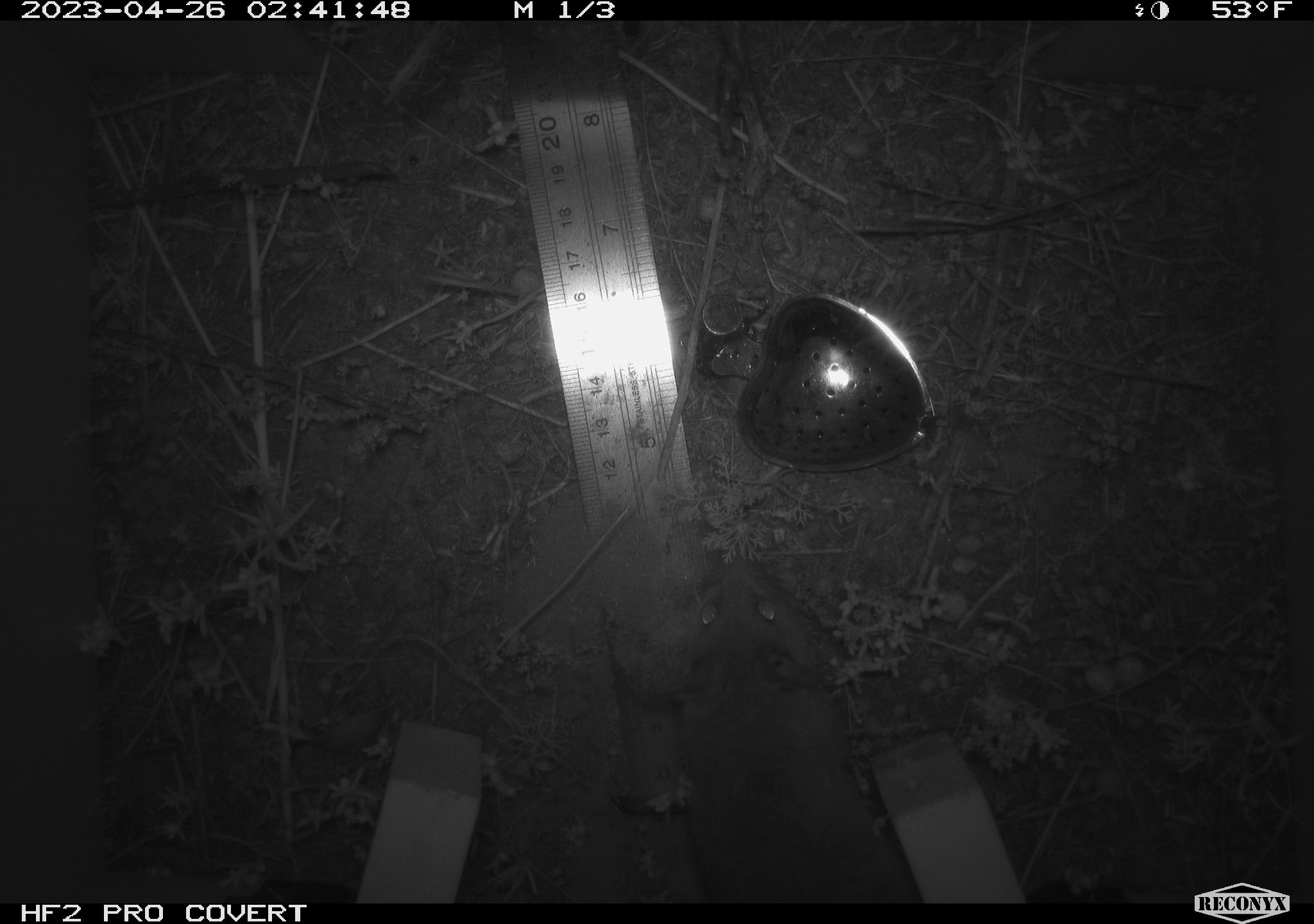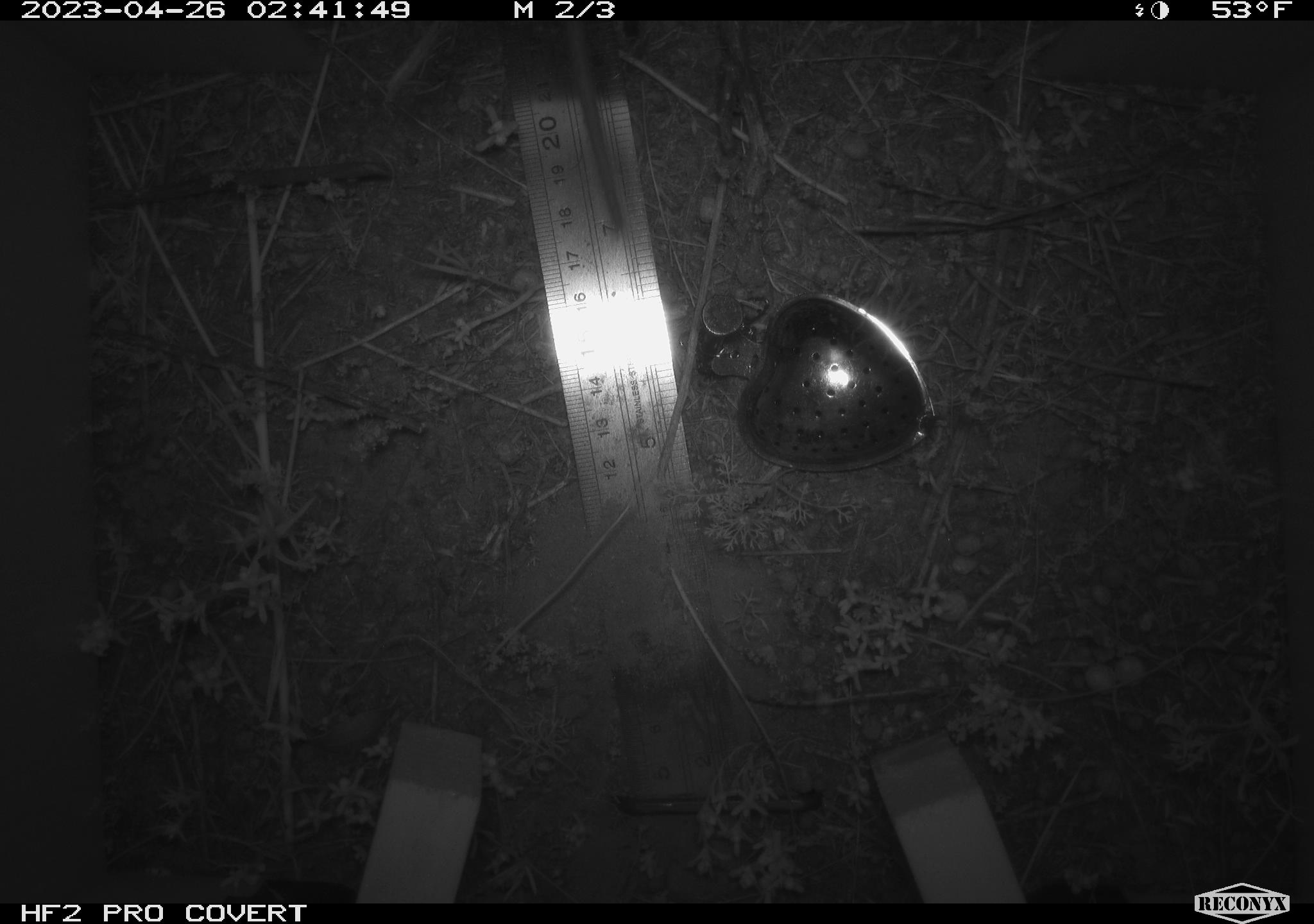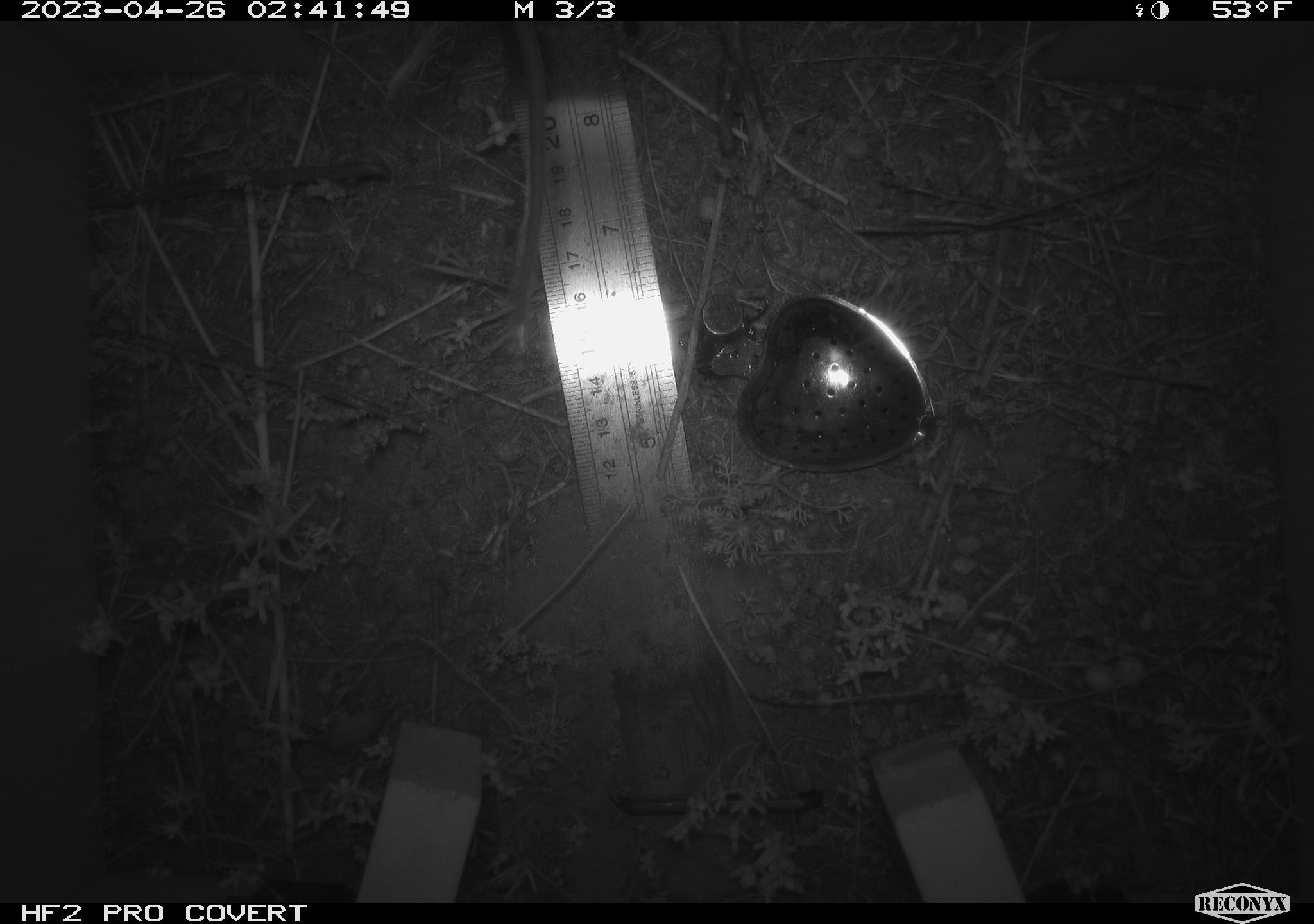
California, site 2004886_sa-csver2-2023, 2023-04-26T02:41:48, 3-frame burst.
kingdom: Animalia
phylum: Chordata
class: Mammalia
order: Rodentia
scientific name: Rodentia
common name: mouse species